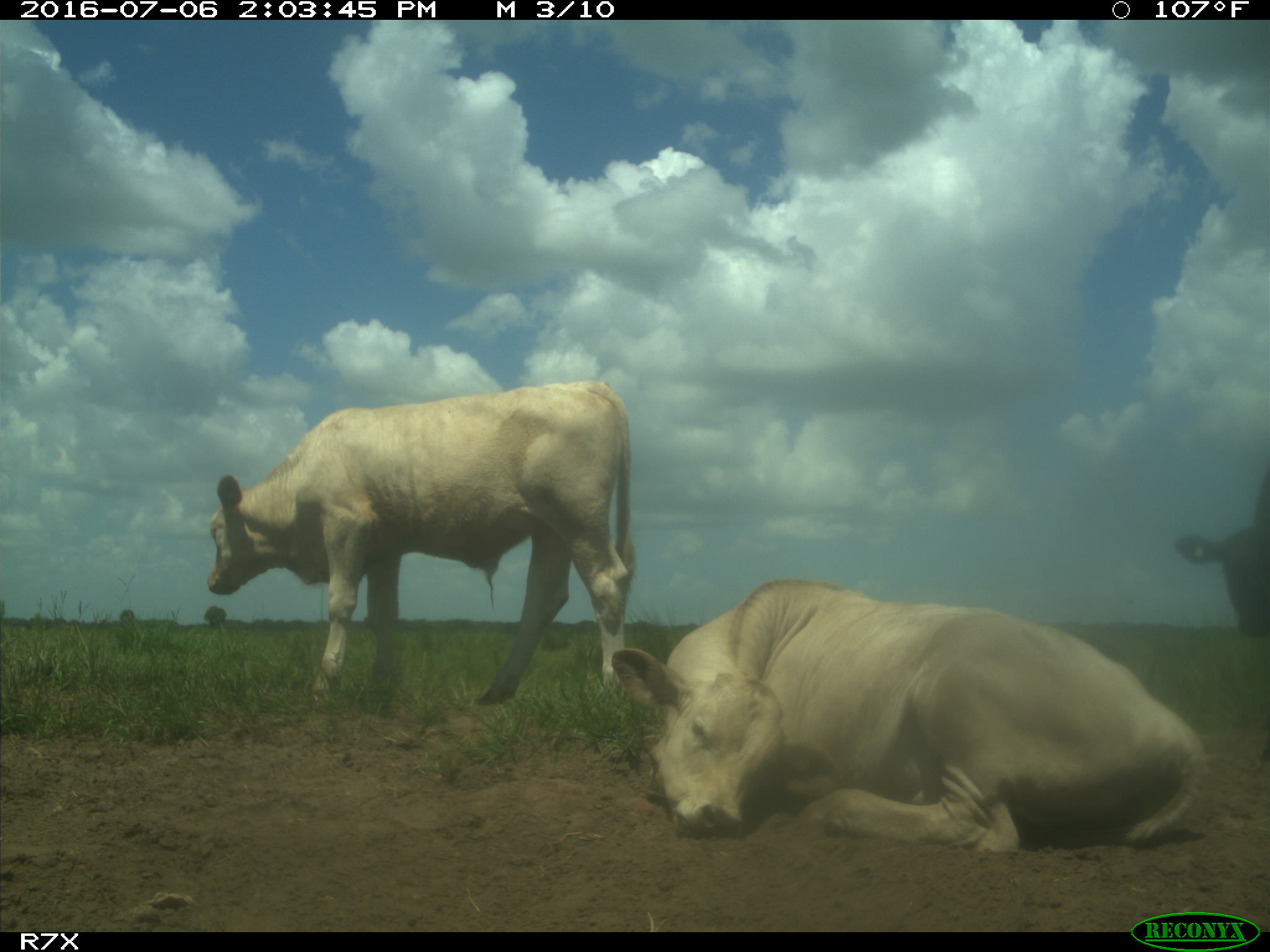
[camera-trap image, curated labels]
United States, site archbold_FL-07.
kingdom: Animalia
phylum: Chordata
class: Mammalia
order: Artiodactyla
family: Bovidae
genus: Bos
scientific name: Bos taurus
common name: domestic cow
Bos taurus (domestic cow).